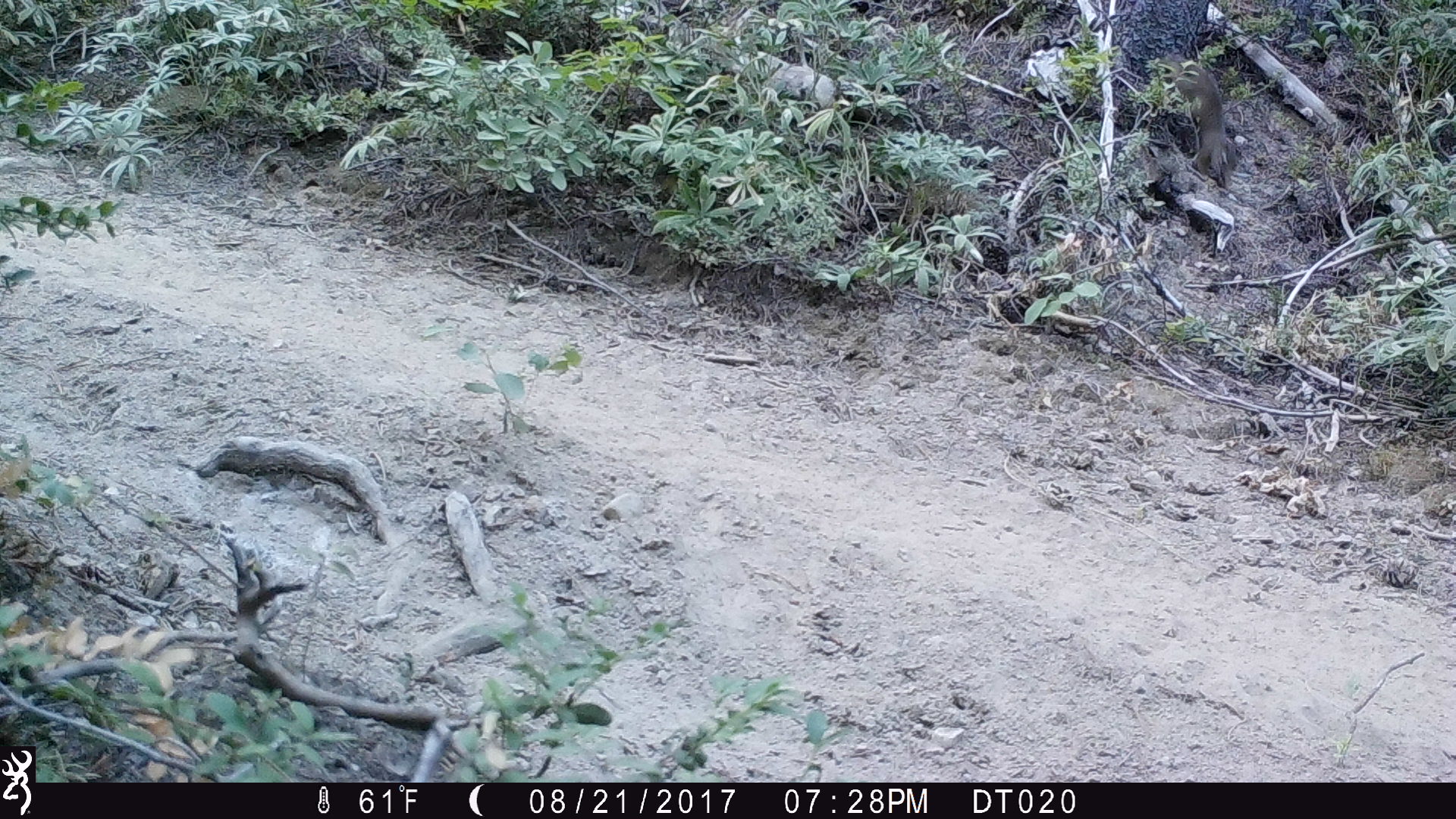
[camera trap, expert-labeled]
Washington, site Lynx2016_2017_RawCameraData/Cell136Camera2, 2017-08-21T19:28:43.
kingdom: Animalia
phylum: Chordata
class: Mammalia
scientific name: Mammalia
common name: small mammal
Small mammal (Mammalia). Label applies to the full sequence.